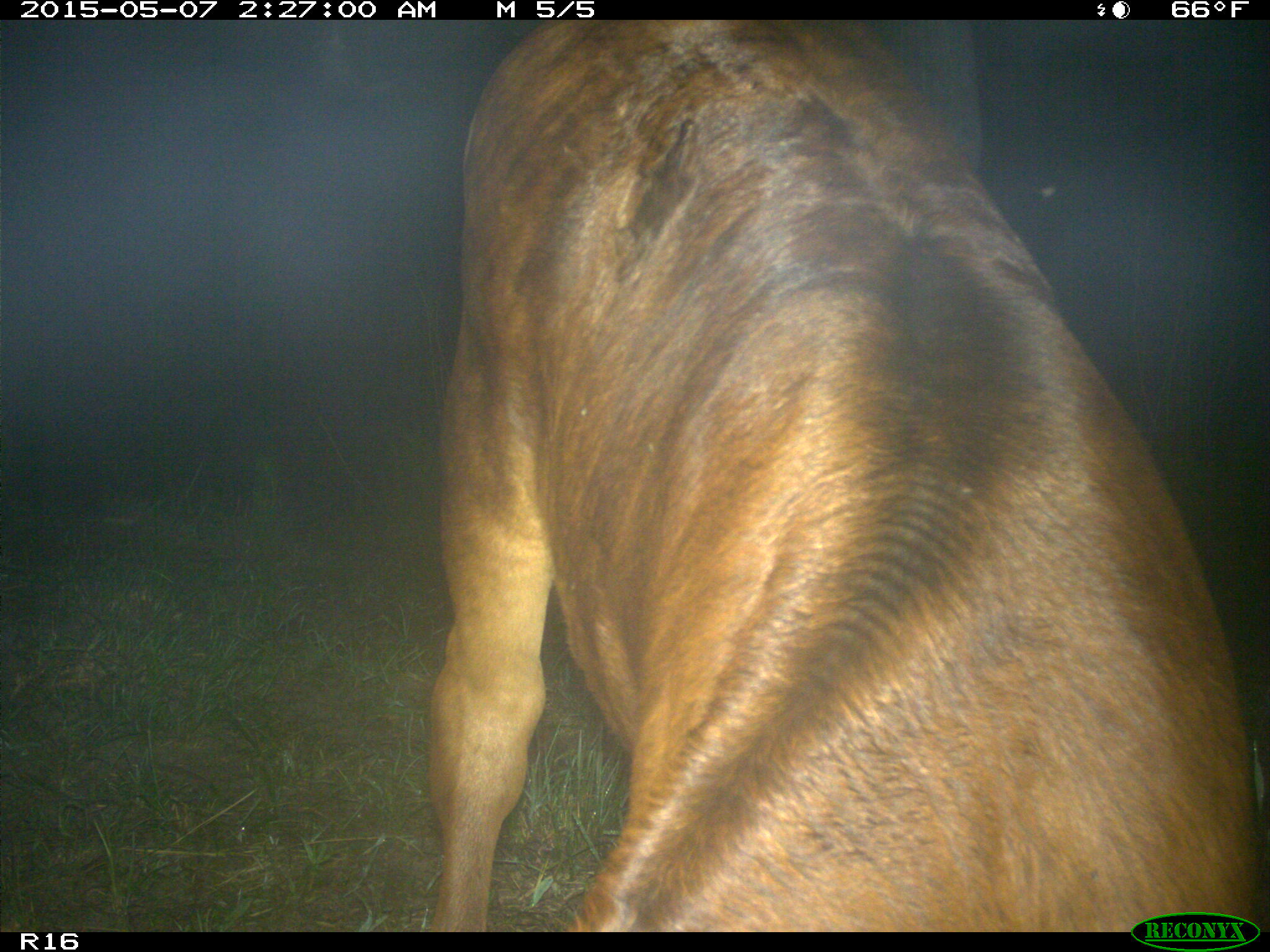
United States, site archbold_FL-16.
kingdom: Animalia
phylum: Chordata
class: Mammalia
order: Artiodactyla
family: Bovidae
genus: Bos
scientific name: Bos taurus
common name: domestic cow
Bos taurus (domestic cow).